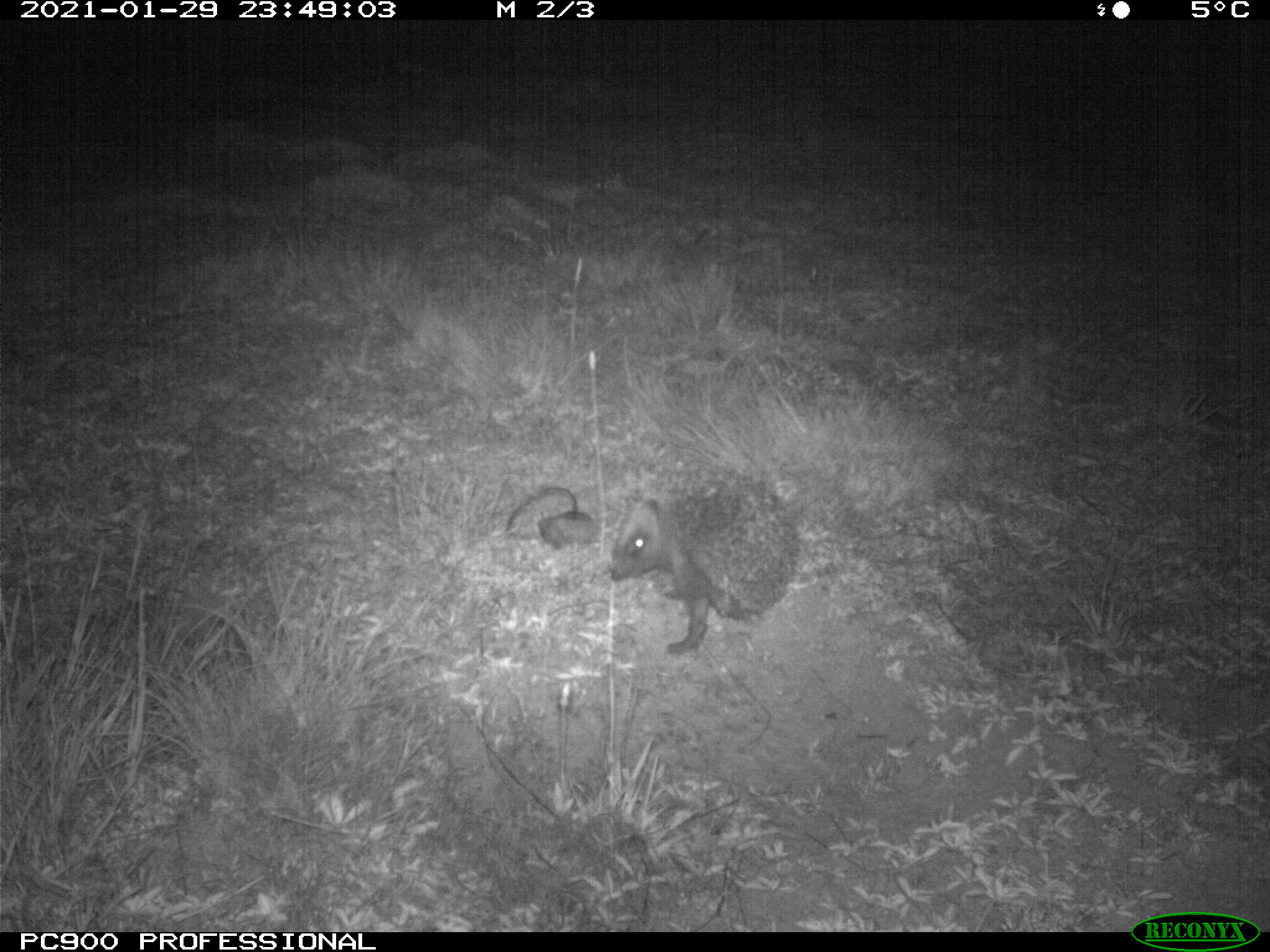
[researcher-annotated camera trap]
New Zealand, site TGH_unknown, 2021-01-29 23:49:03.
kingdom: Animalia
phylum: Chordata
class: Mammalia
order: Eulipotyphla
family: Erinaceidae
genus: Erinaceus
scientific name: Erinaceus europaeus europaeus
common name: european hedgehog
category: hedgehog